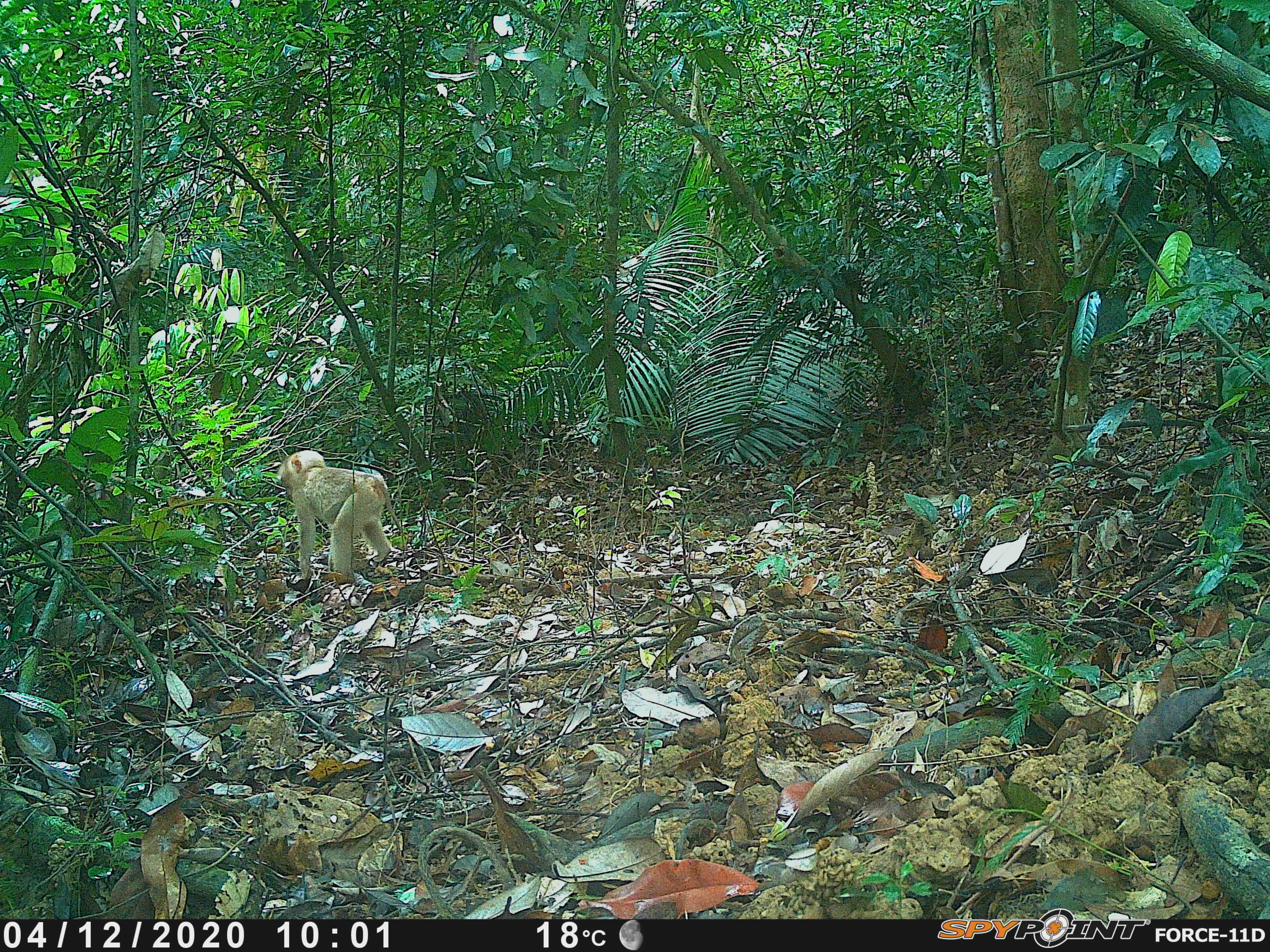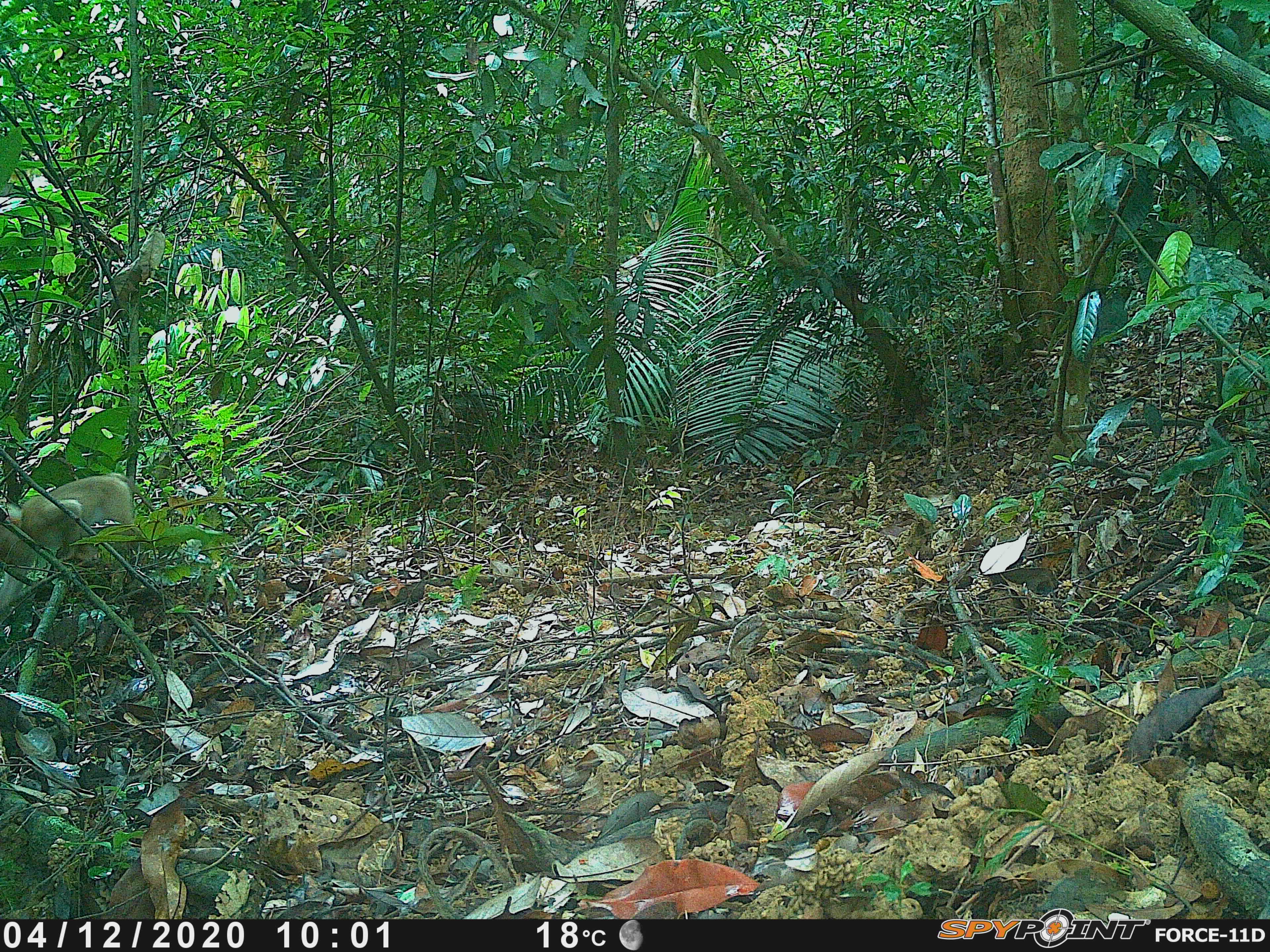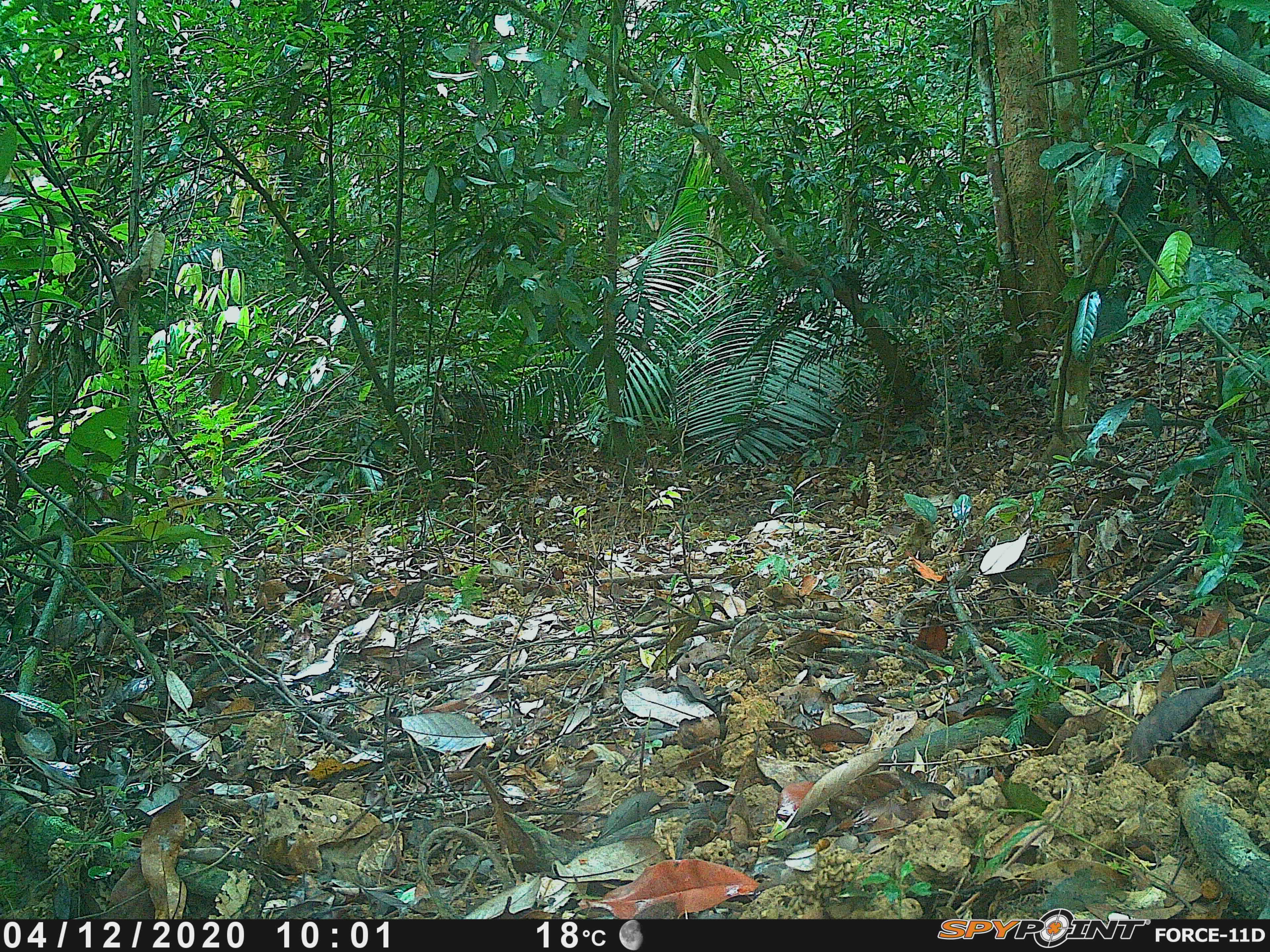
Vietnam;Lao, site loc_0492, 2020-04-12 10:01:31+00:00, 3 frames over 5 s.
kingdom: Animalia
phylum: Chordata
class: Mammalia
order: Primates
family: Cercopithecidae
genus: Macaca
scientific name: Macaca nemestrina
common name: pig-tailed macaque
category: pig tailed macaque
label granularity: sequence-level